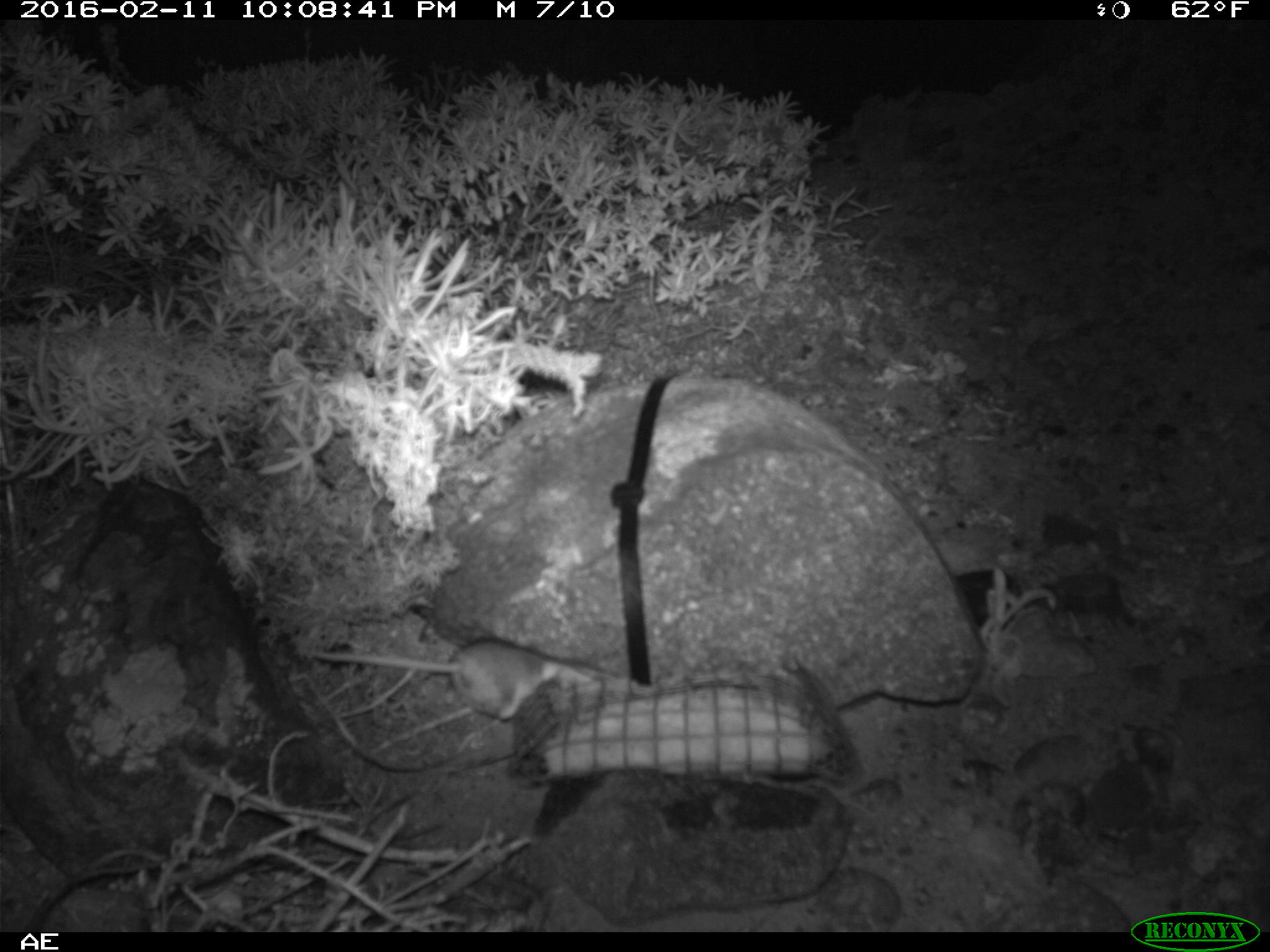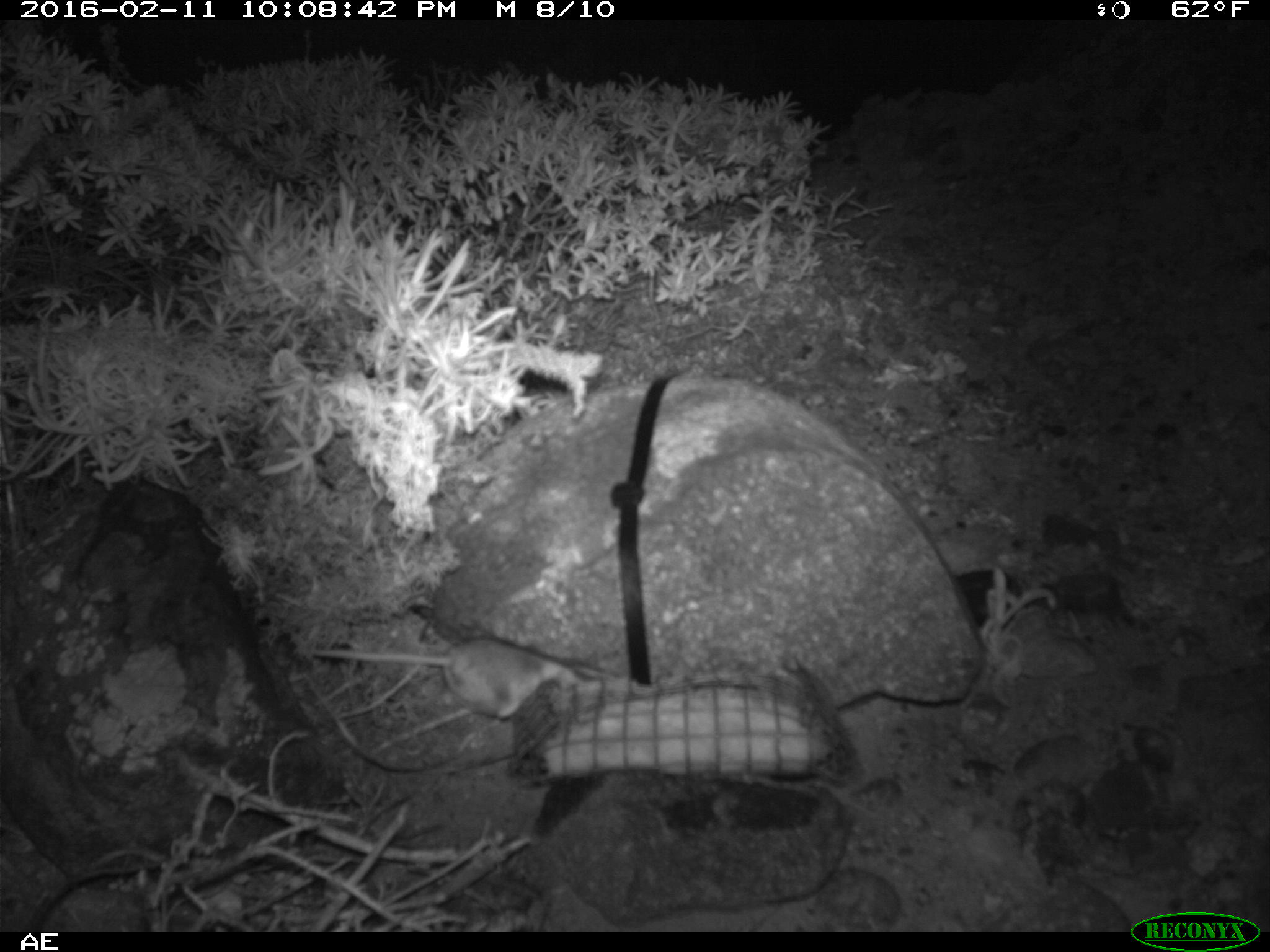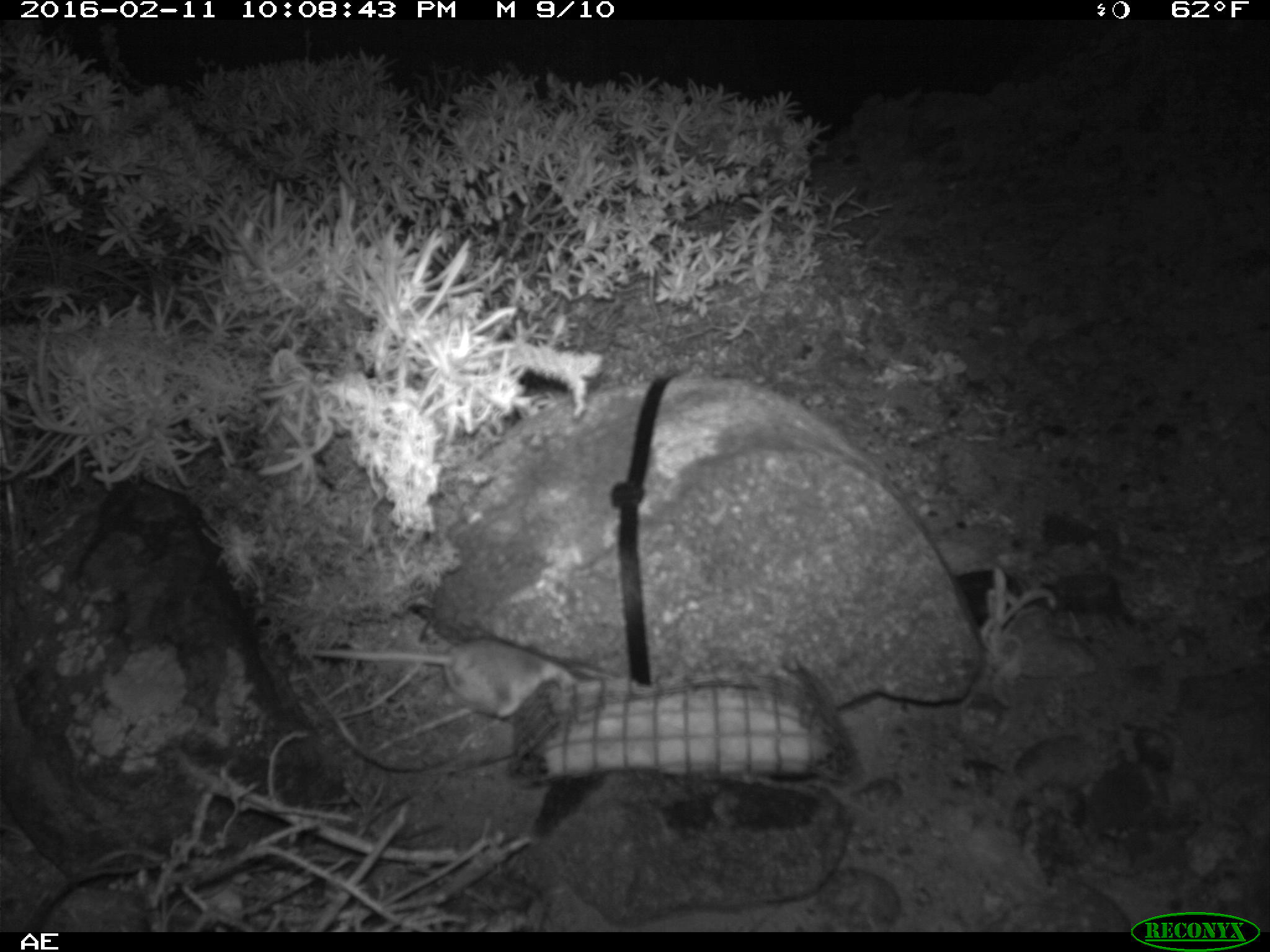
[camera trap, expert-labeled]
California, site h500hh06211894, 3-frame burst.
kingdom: Animalia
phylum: Chordata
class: Mammalia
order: Rodentia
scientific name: Rodentia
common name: rodent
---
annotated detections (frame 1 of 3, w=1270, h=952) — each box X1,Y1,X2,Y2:
rodent: 293,637,613,718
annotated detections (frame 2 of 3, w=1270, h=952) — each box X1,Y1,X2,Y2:
rodent: 296,637,585,720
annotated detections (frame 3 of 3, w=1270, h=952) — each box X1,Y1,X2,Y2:
rodent: 312,633,576,718